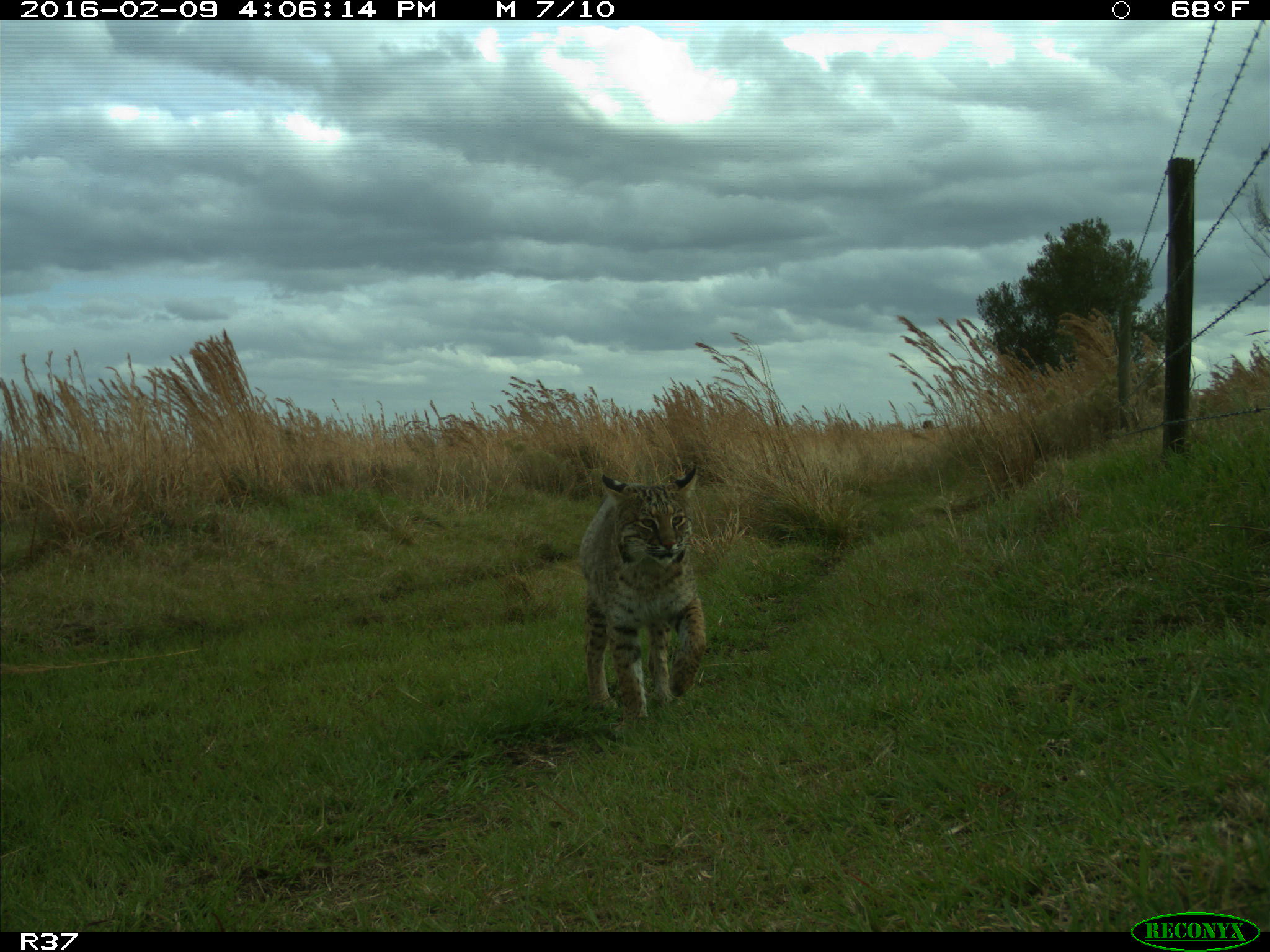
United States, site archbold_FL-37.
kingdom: Animalia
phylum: Chordata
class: Mammalia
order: Carnivora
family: Felidae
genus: Lynx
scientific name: Lynx rufus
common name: bobcat